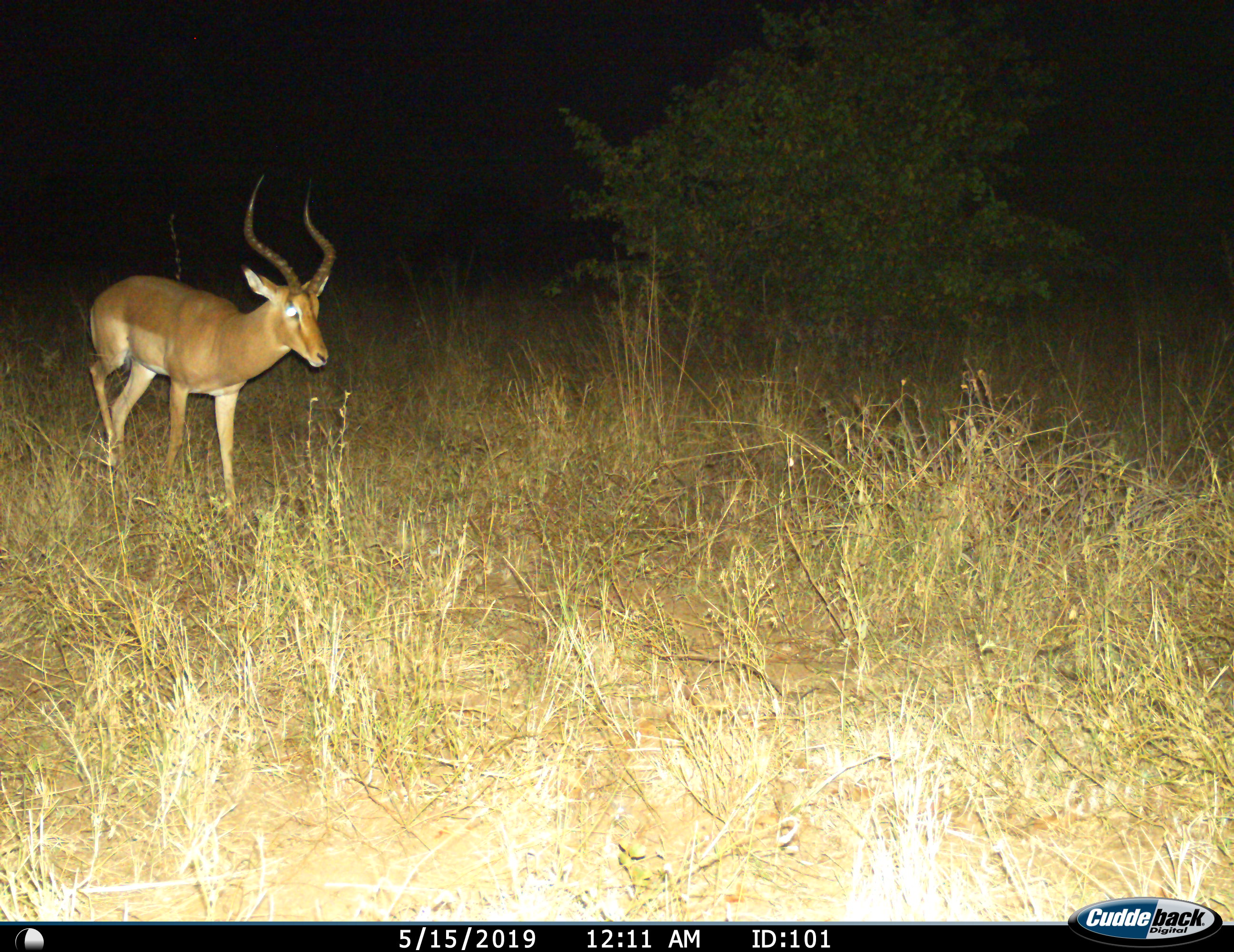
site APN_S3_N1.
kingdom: Animalia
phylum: Chordata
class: Mammalia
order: Artiodactyla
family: Bovidae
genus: Aepyceros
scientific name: Aepyceros melampus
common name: impala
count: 1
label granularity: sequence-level